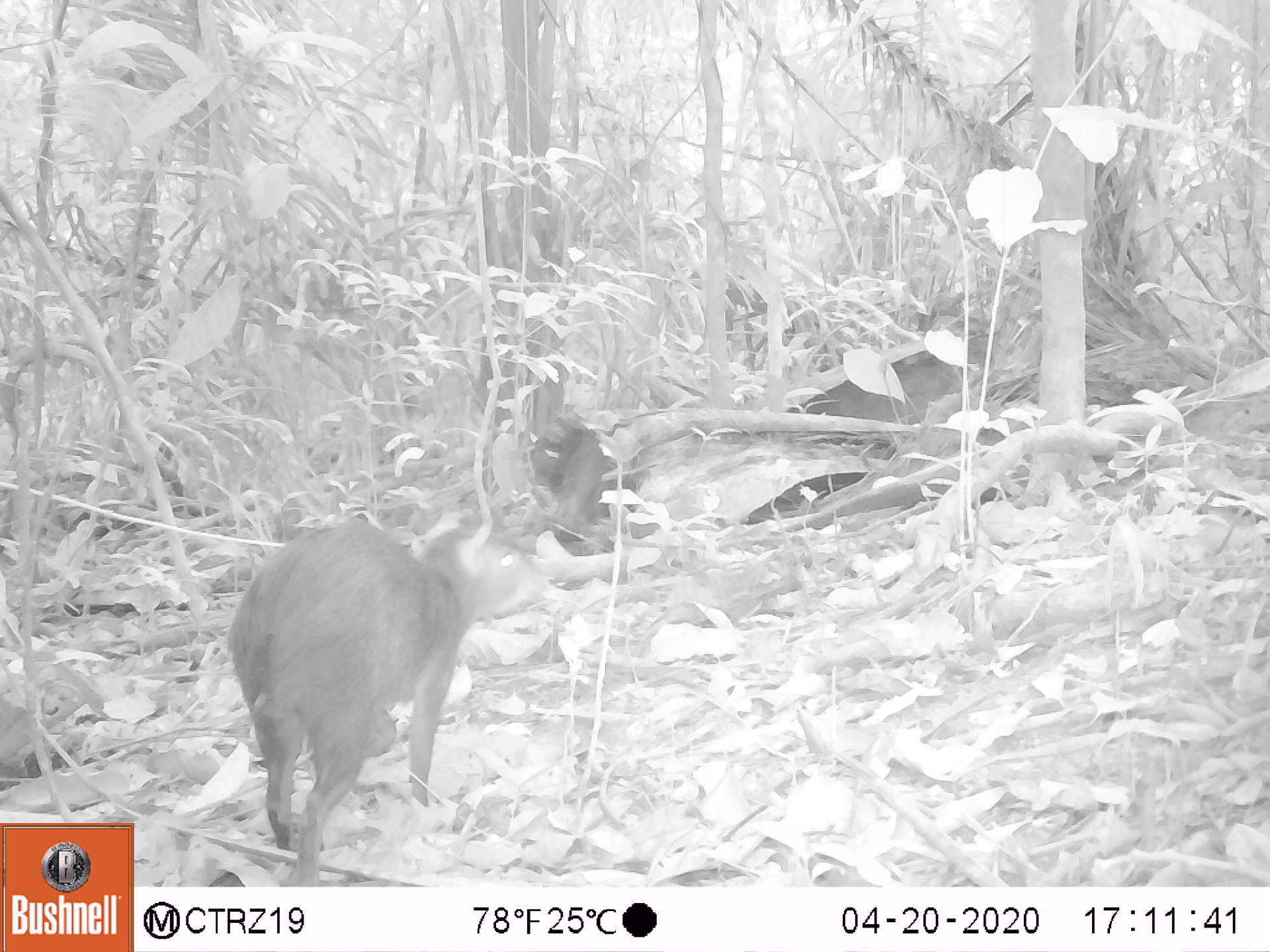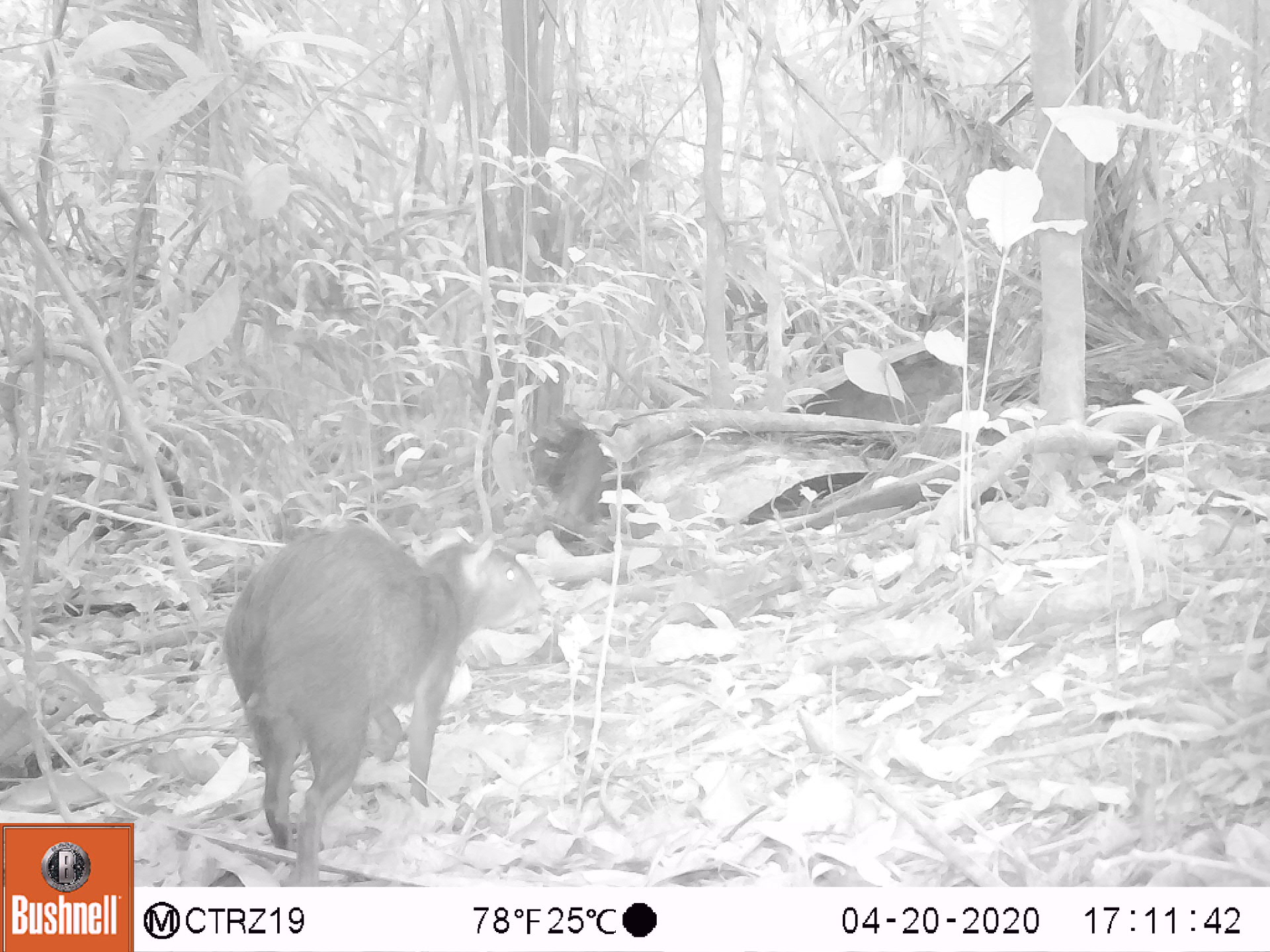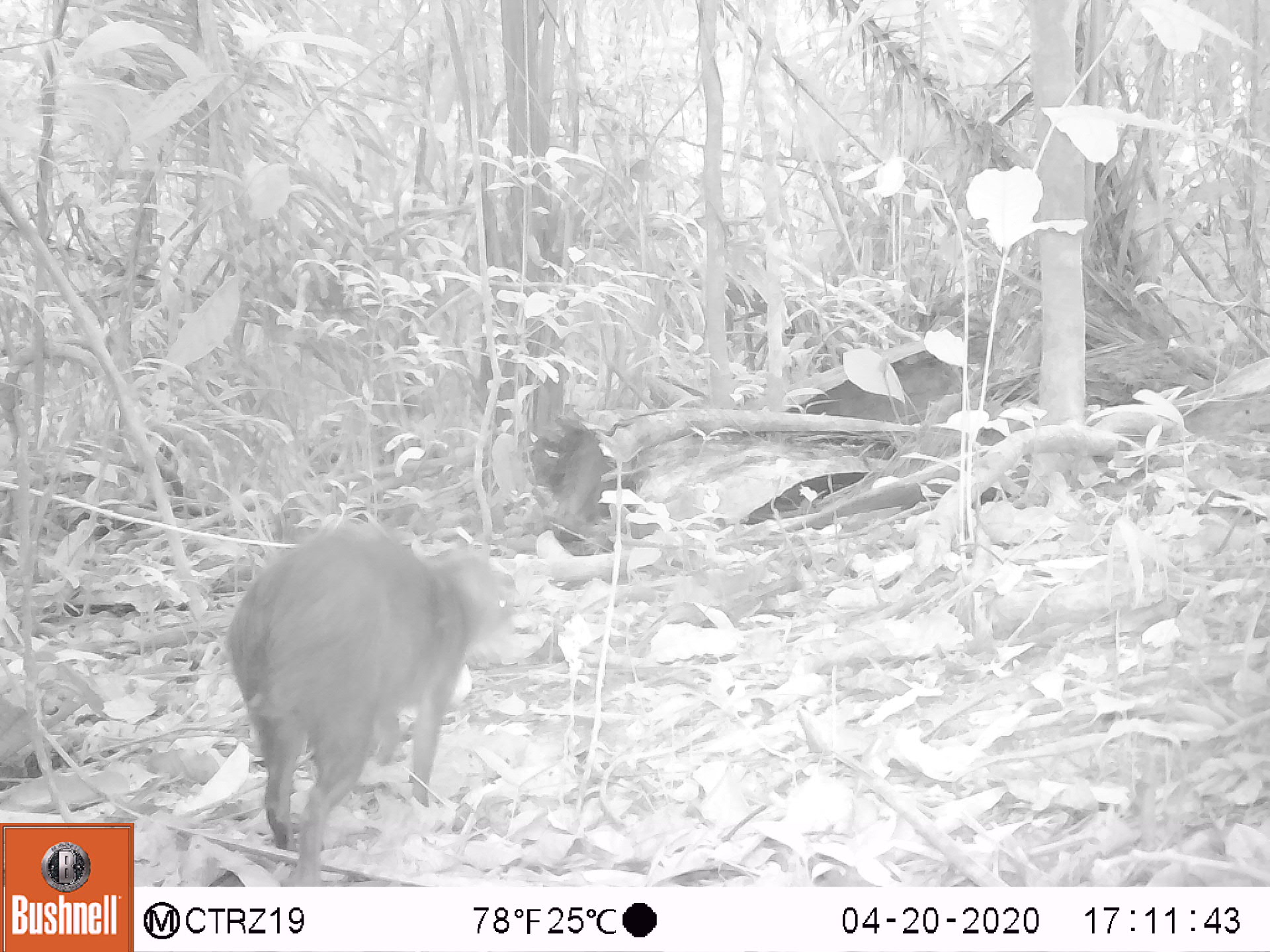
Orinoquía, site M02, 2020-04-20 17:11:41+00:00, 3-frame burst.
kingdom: Animalia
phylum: Chordata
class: Mammalia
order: Rodentia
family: Dasyproctidae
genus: Dasyprocta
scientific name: Dasyprocta fuliginosa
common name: black agouti